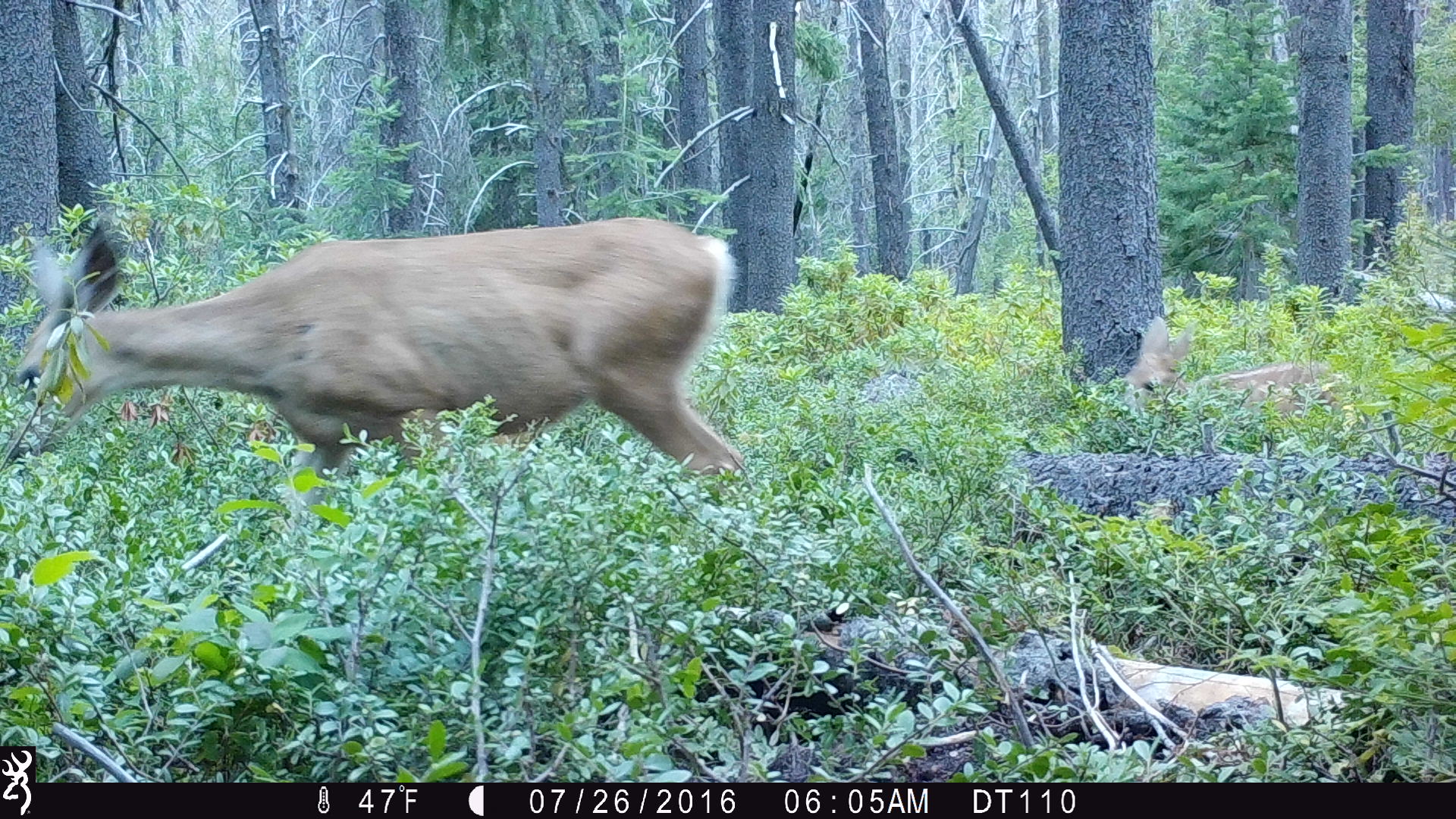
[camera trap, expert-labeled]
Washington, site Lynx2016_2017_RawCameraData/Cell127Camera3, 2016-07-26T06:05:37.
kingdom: Animalia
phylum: Chordata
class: Mammalia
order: Artiodactyla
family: Cervidae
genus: Odocoileus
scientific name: Odocoileus hemionus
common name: mule deer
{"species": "Odocoileus hemionus (mule deer)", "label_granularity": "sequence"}